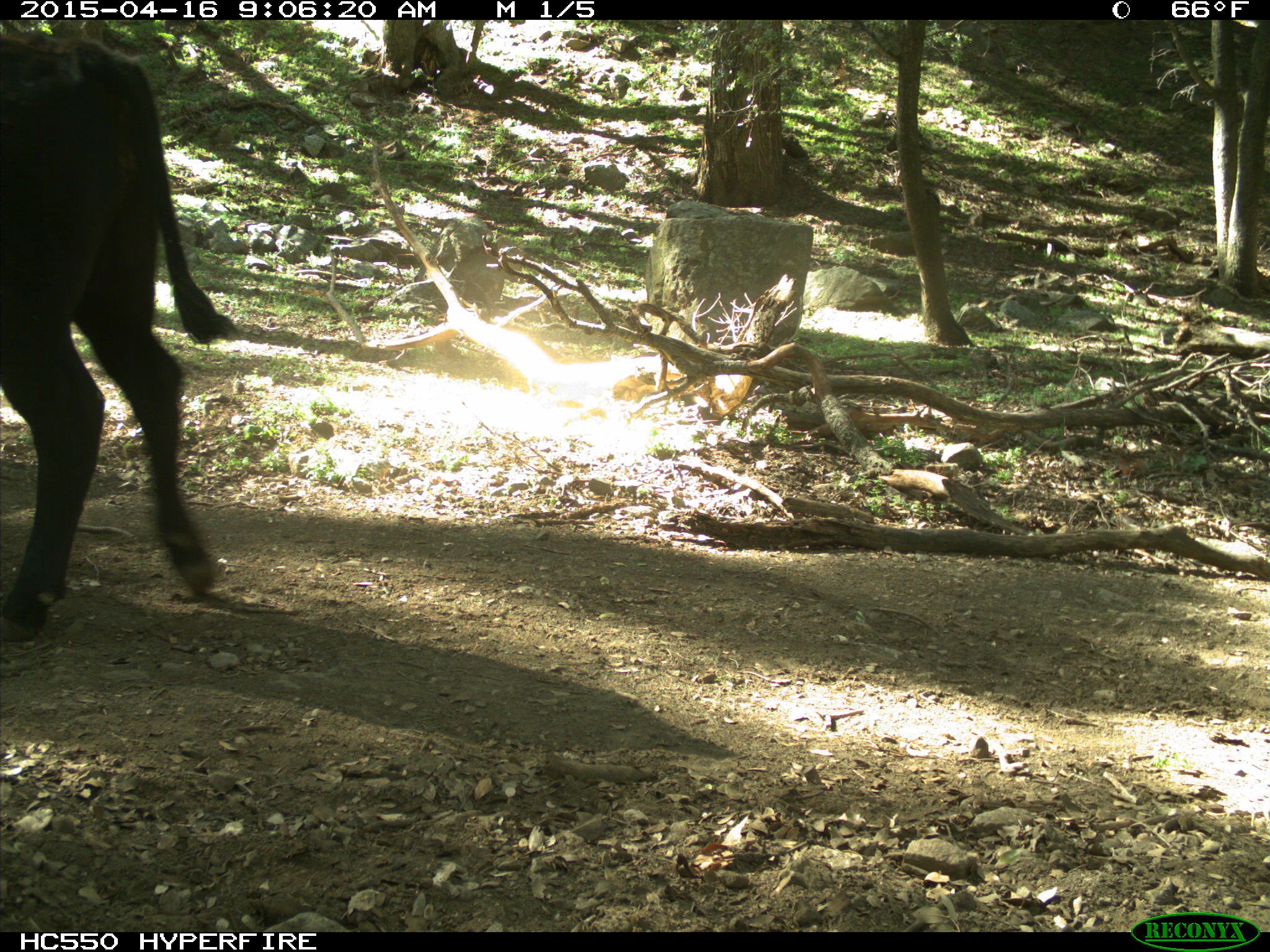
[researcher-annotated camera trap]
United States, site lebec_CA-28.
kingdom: Animalia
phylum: Chordata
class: Mammalia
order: Artiodactyla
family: Bovidae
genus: Bos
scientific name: Bos taurus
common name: domestic cow